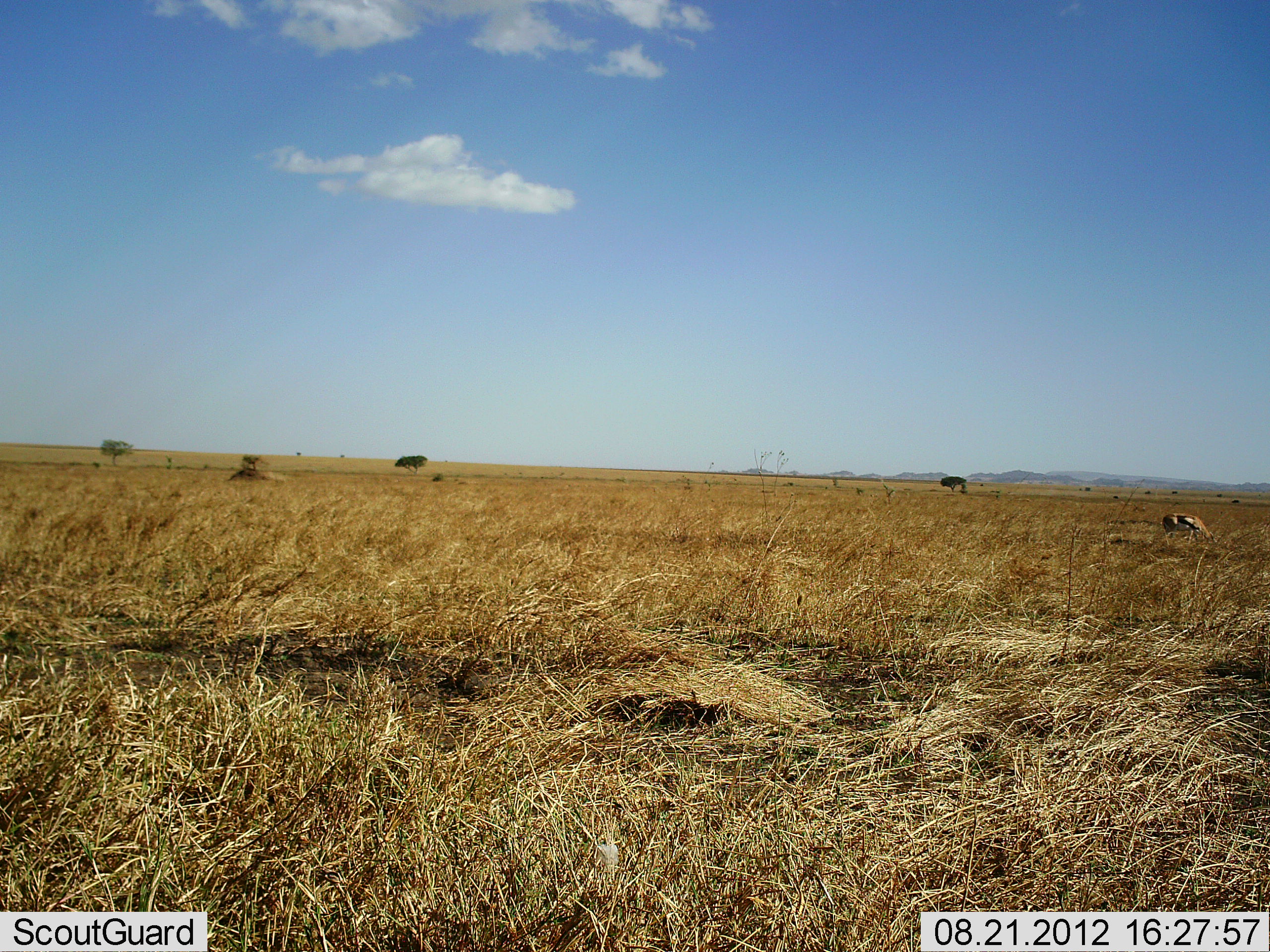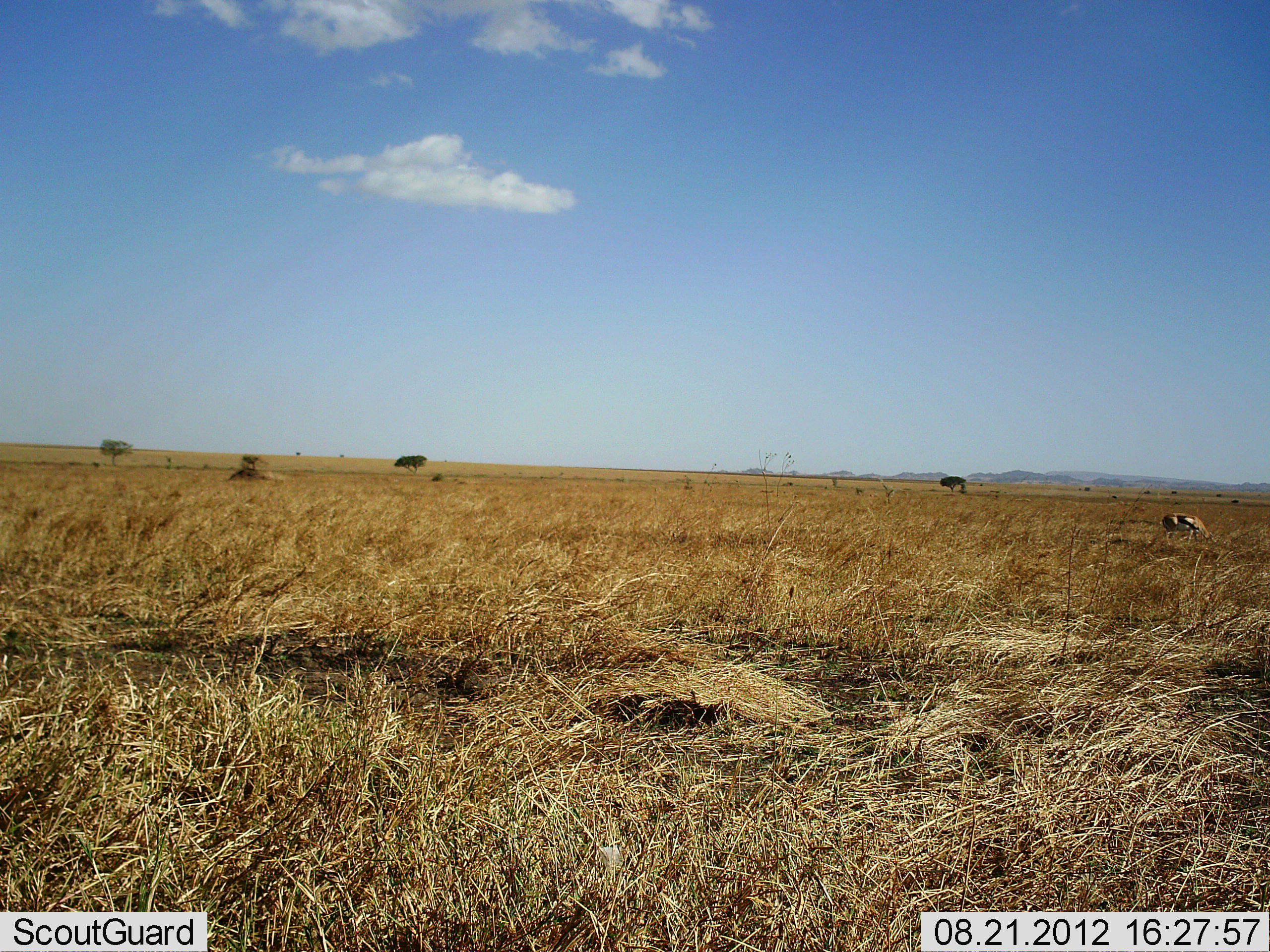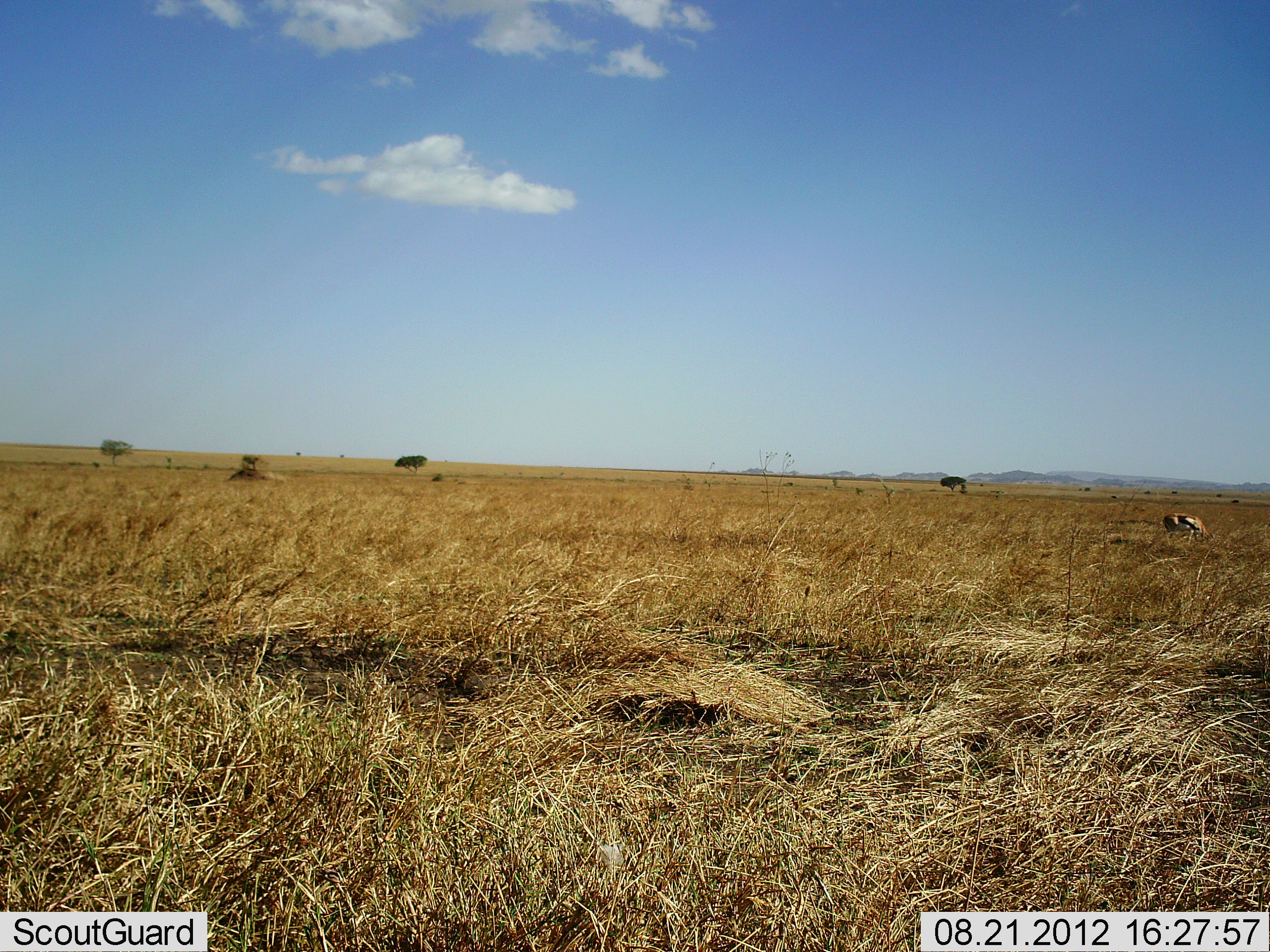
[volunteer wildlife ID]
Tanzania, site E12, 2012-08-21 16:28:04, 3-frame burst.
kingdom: Animalia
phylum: Chordata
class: Mammalia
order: Artiodactyla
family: Bovidae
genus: Eudorcas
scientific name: Eudorcas thomsonii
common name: thomson's gazelle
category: gazellethomsons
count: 1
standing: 30%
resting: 0%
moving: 0%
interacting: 0%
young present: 0%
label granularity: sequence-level